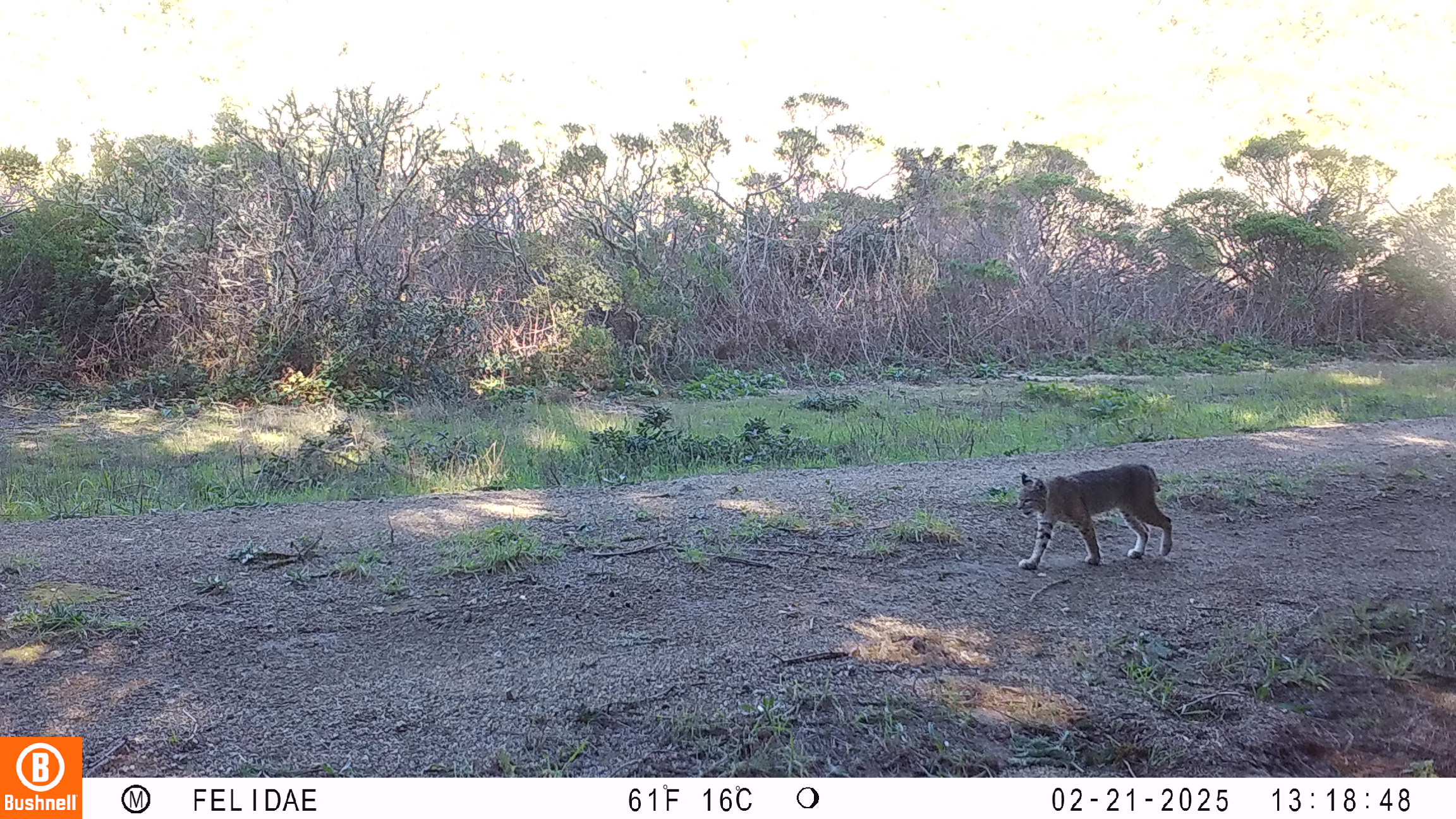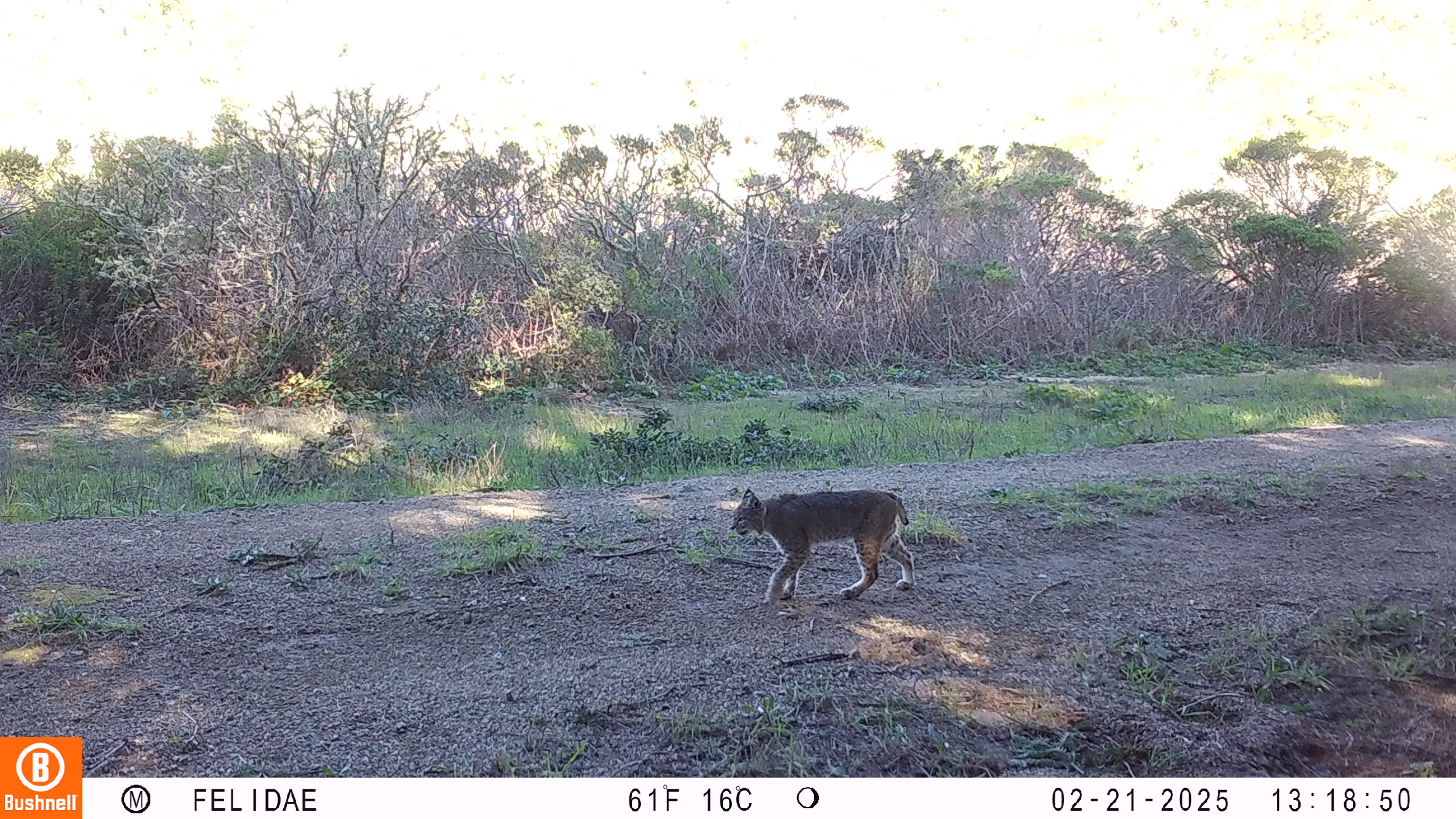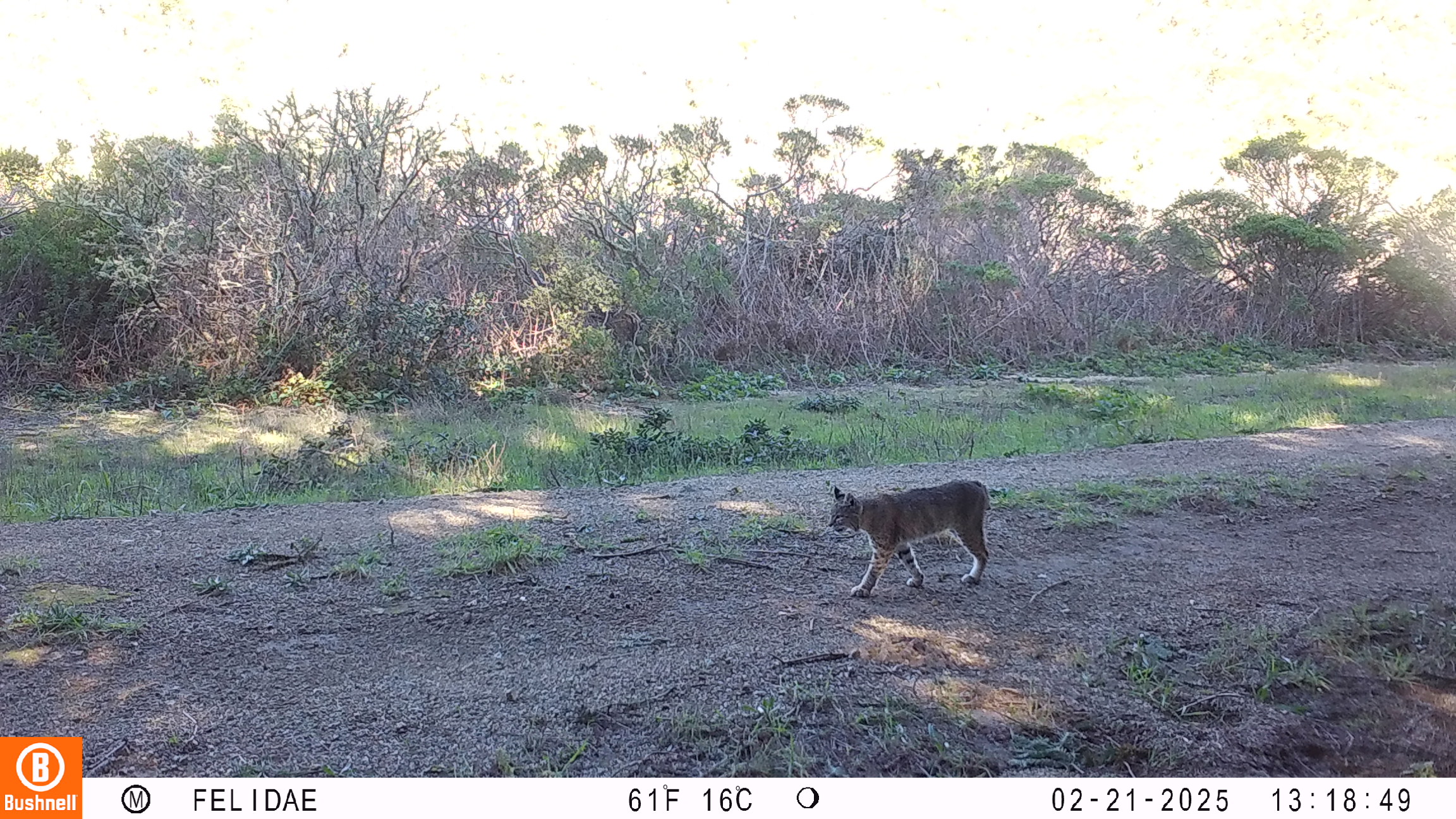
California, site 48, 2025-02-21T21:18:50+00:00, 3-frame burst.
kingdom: Animalia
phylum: Chordata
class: Mammalia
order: Carnivora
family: Felidae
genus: Lynx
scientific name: Lynx rufus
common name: bobcat